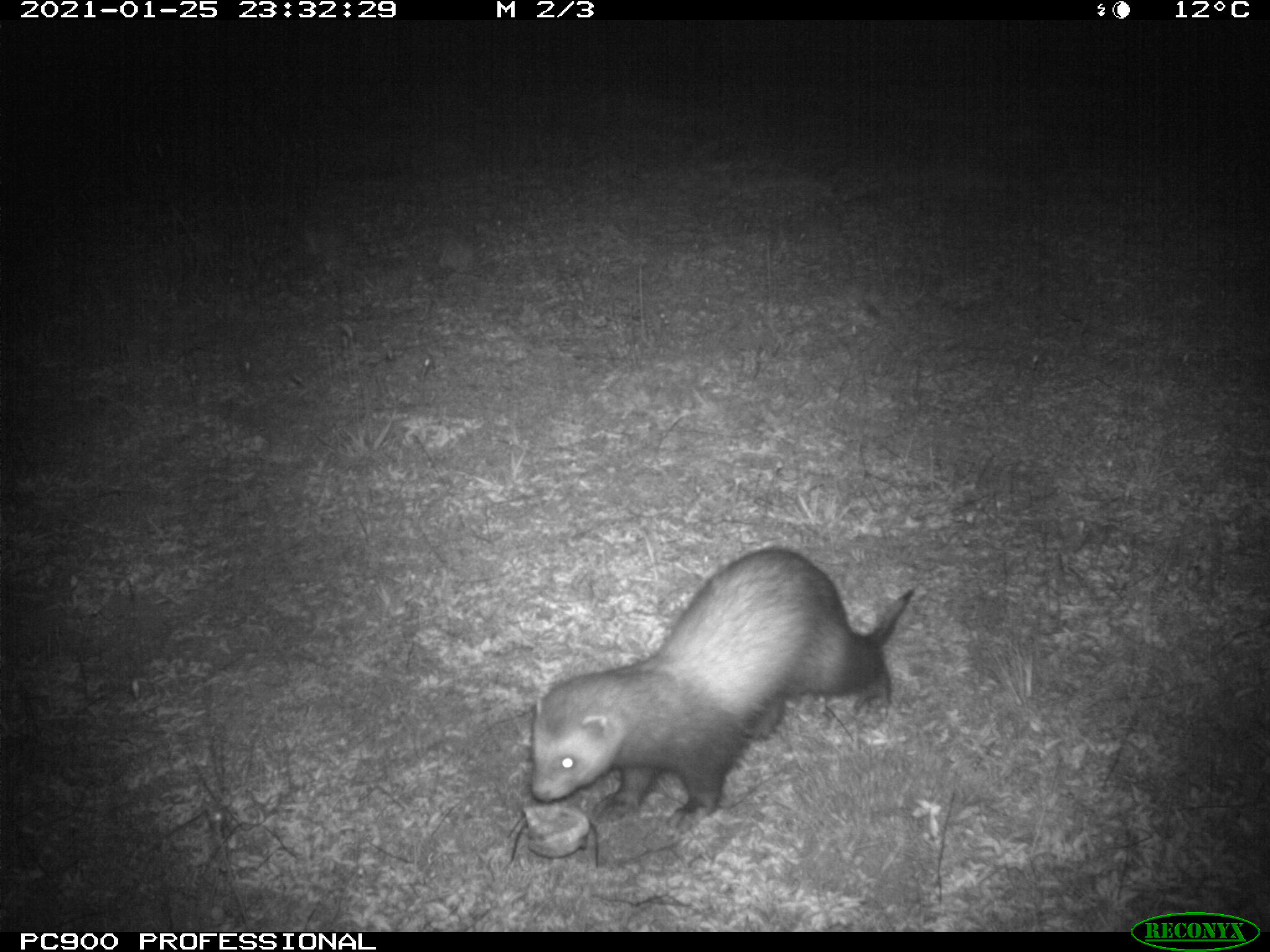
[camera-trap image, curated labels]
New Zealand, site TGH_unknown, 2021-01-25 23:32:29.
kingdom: Animalia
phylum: Chordata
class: Mammalia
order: Carnivora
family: Mustelidae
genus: Mustela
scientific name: Mustela furo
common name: ferret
Ferret (Mustela furo).